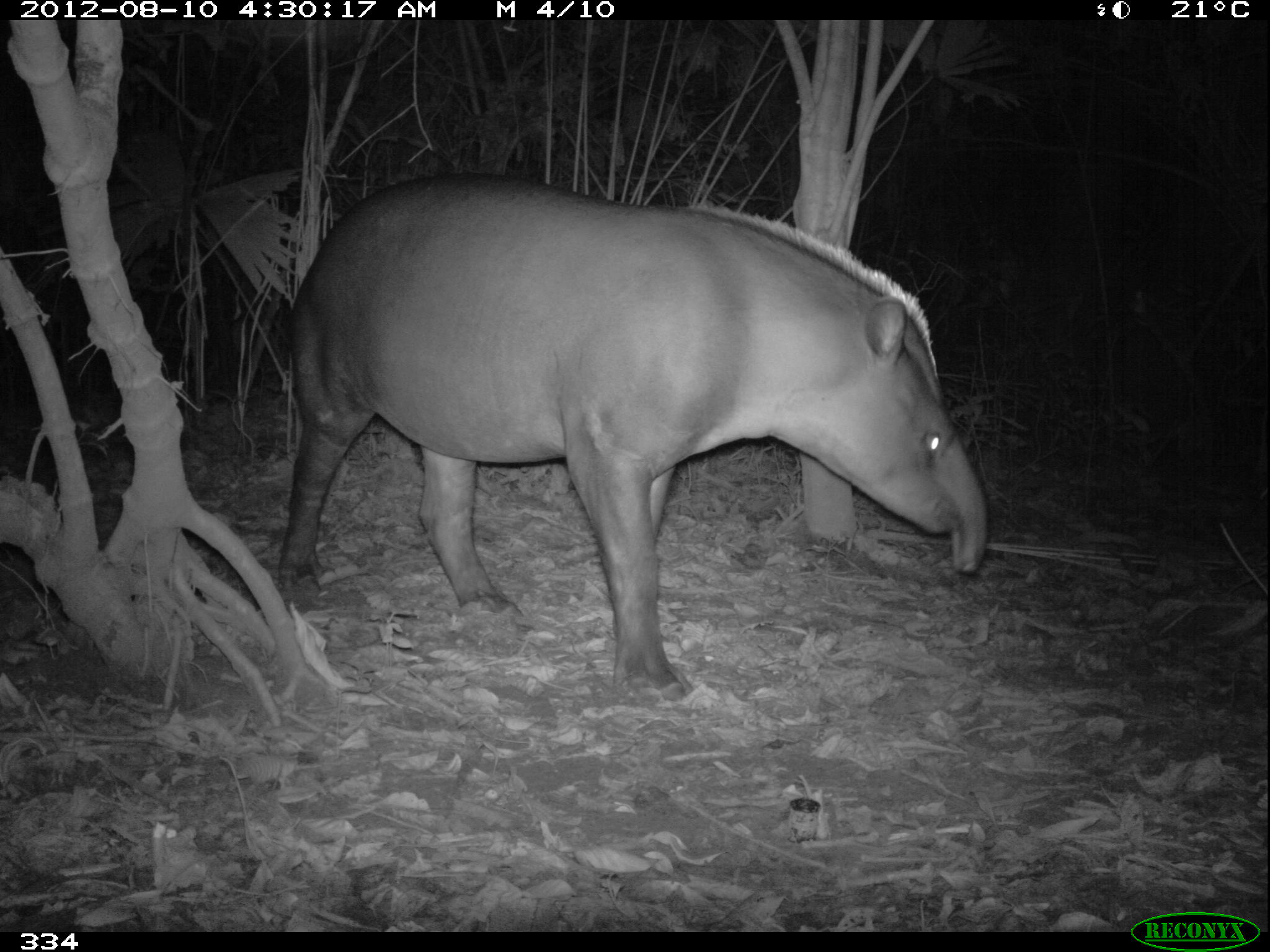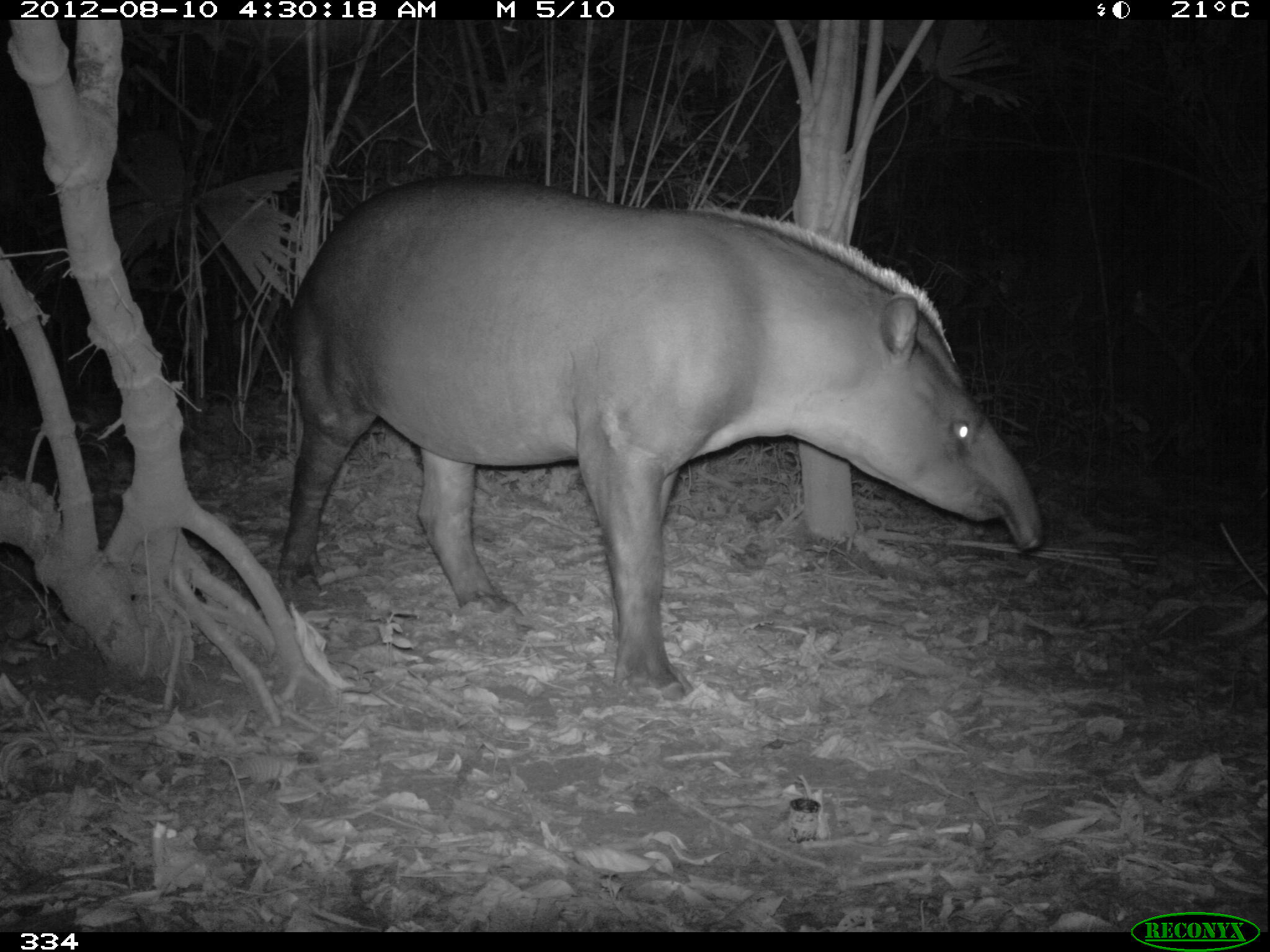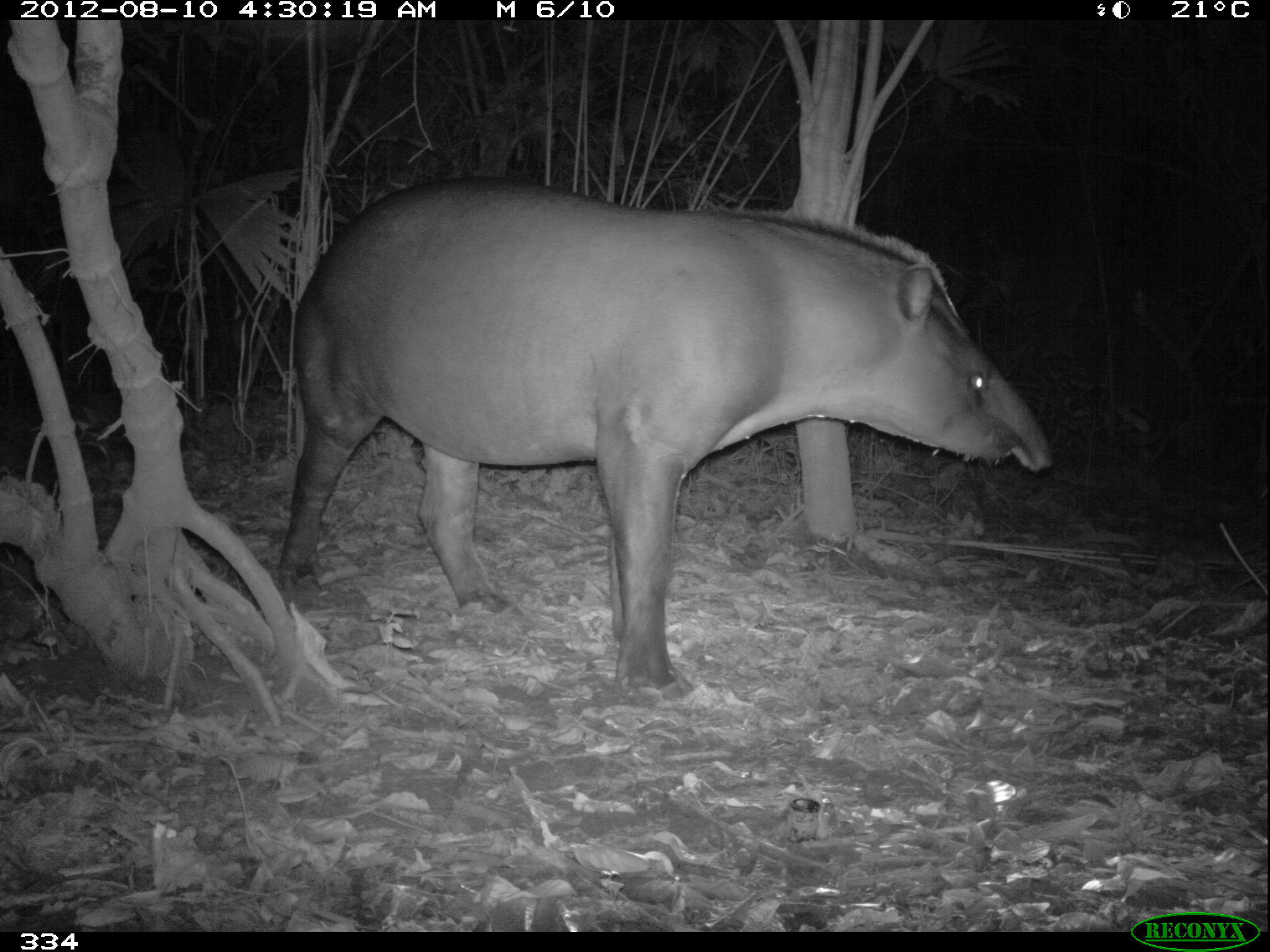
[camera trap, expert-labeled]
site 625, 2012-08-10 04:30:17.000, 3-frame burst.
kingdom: Animalia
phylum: Chordata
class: Mammalia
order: Perissodactyla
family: Tapiridae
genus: Tapirus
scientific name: Tapirus terrestris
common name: south american tapir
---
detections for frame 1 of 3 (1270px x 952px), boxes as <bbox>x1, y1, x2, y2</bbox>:
tapirus terrestris: <bbox>275, 179, 983, 703</bbox>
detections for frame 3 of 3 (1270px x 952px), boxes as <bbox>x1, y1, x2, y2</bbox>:
tapirus terrestris: <bbox>275, 172, 1050, 703</bbox>